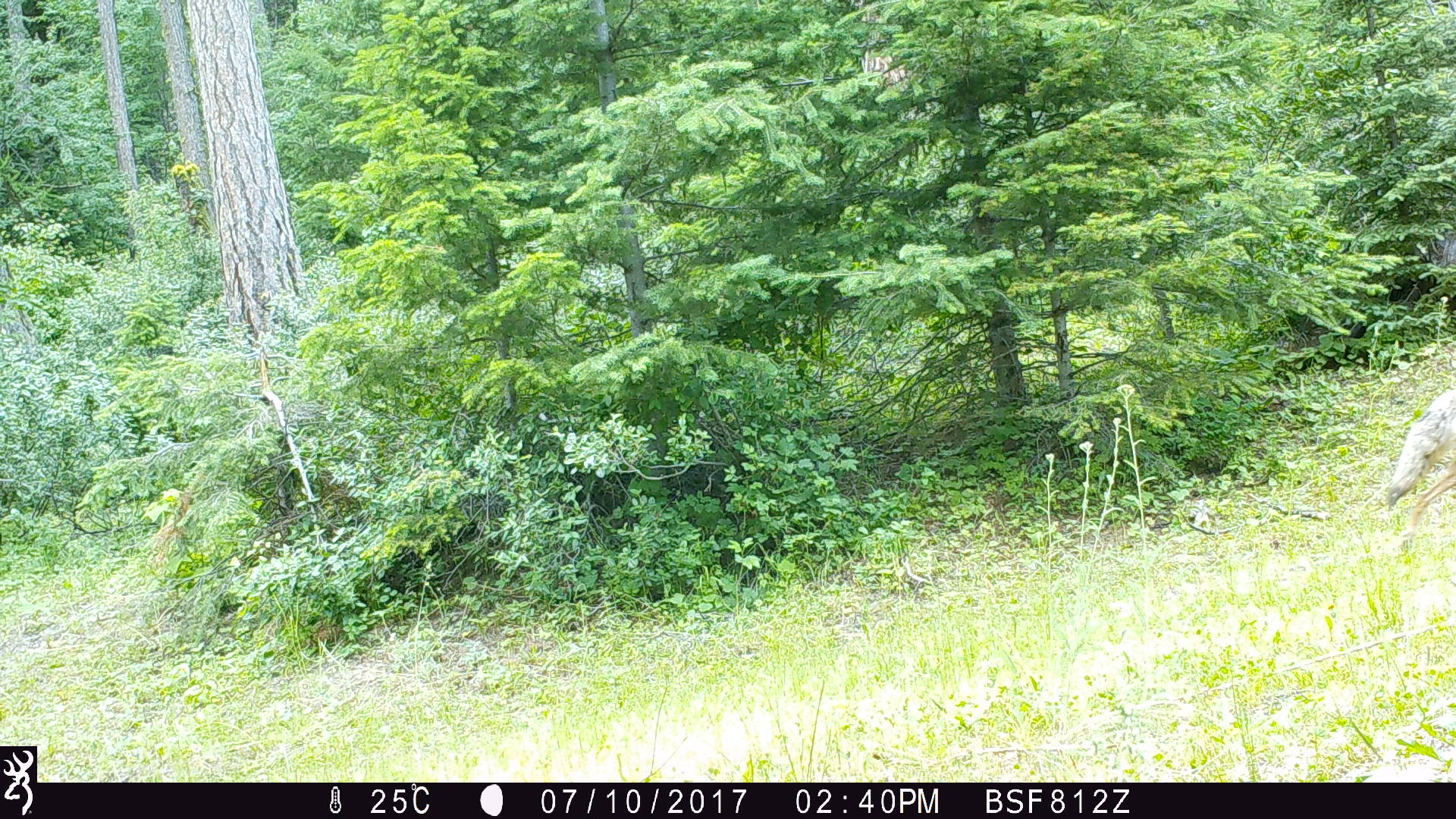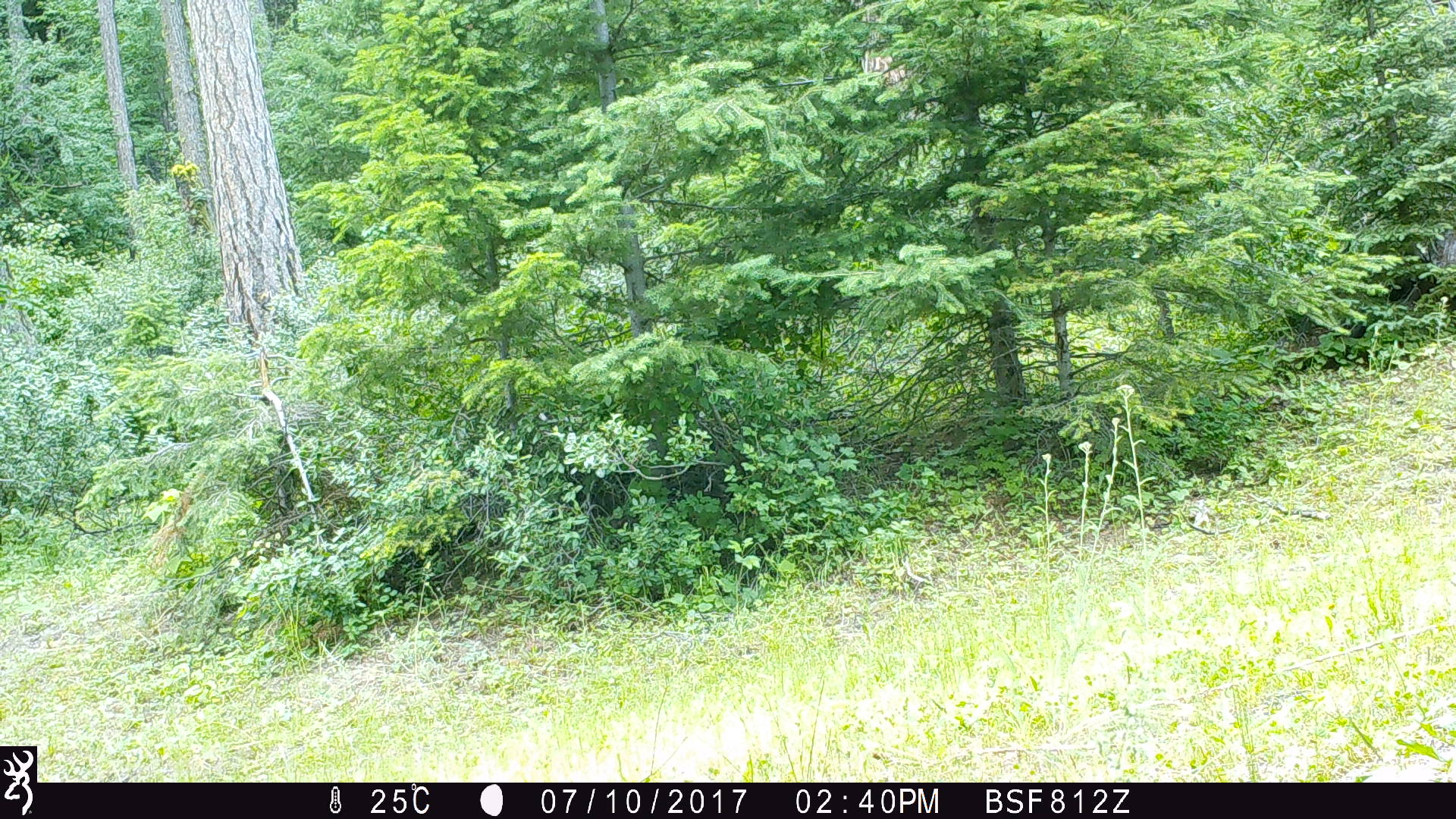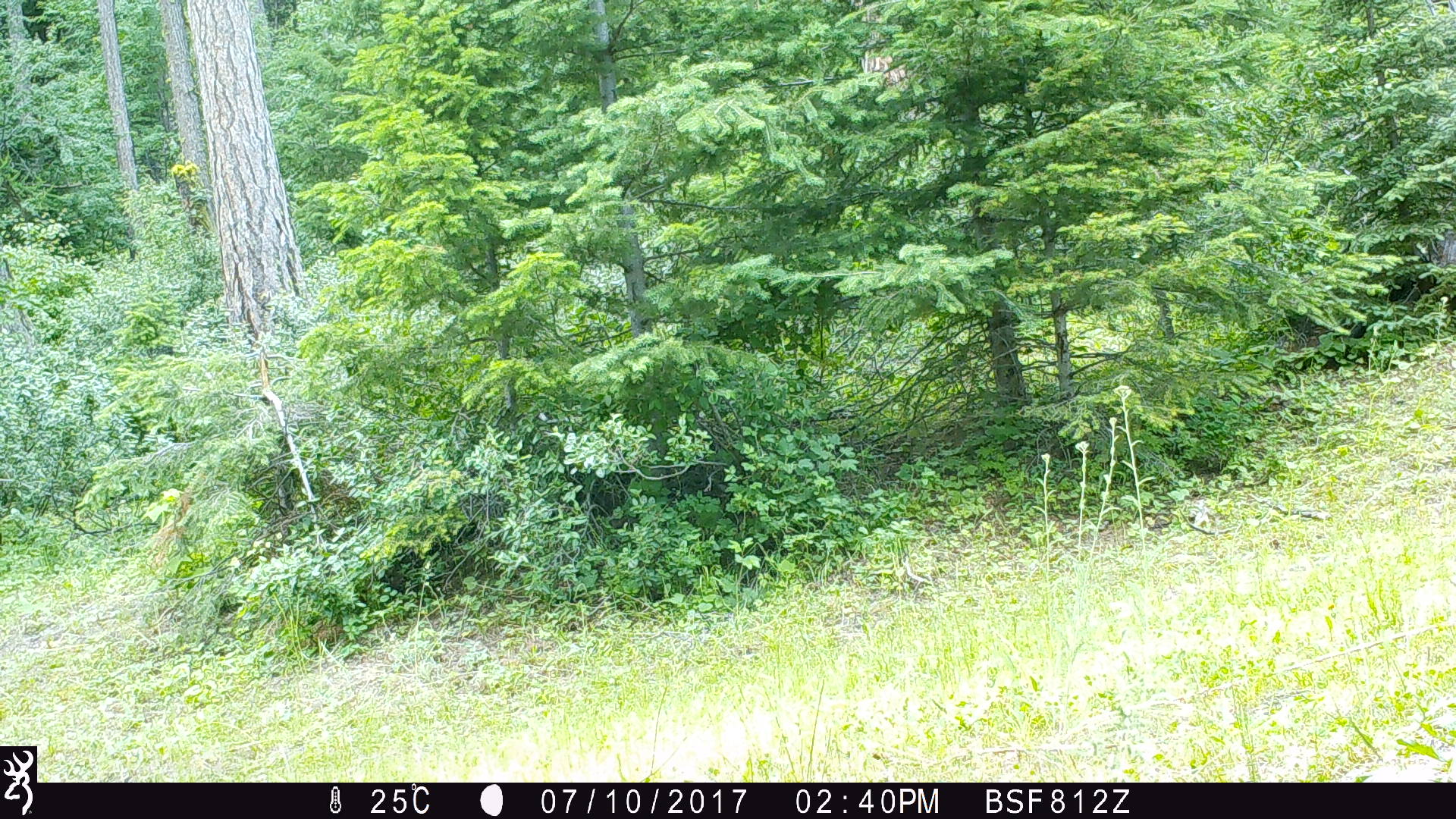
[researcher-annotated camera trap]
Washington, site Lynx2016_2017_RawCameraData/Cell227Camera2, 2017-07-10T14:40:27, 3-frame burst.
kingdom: Animalia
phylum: Chordata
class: Mammalia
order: Carnivora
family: Canidae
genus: Canis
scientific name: Canis latrans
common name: coyote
Canis latrans (coyote). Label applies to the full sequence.